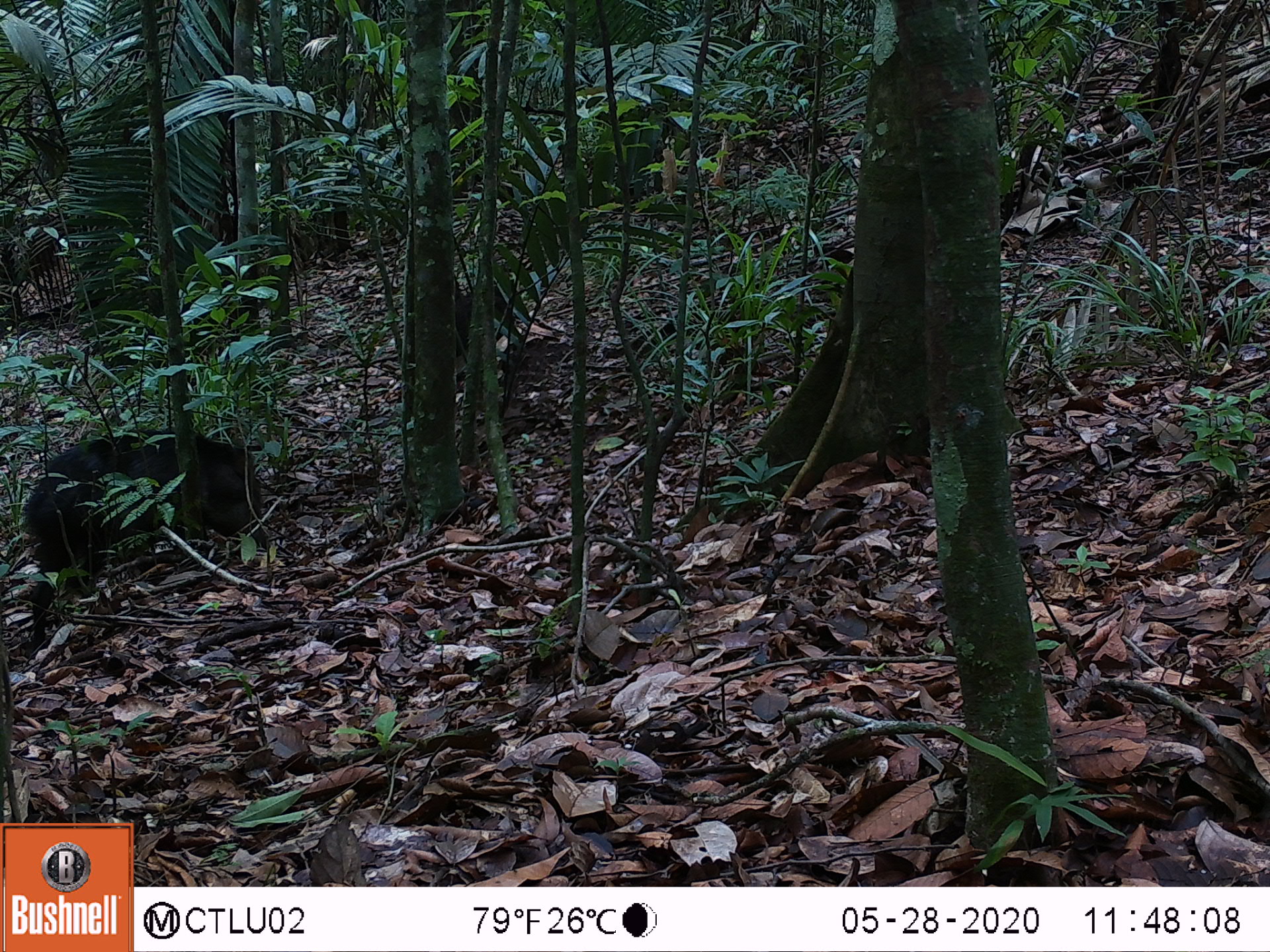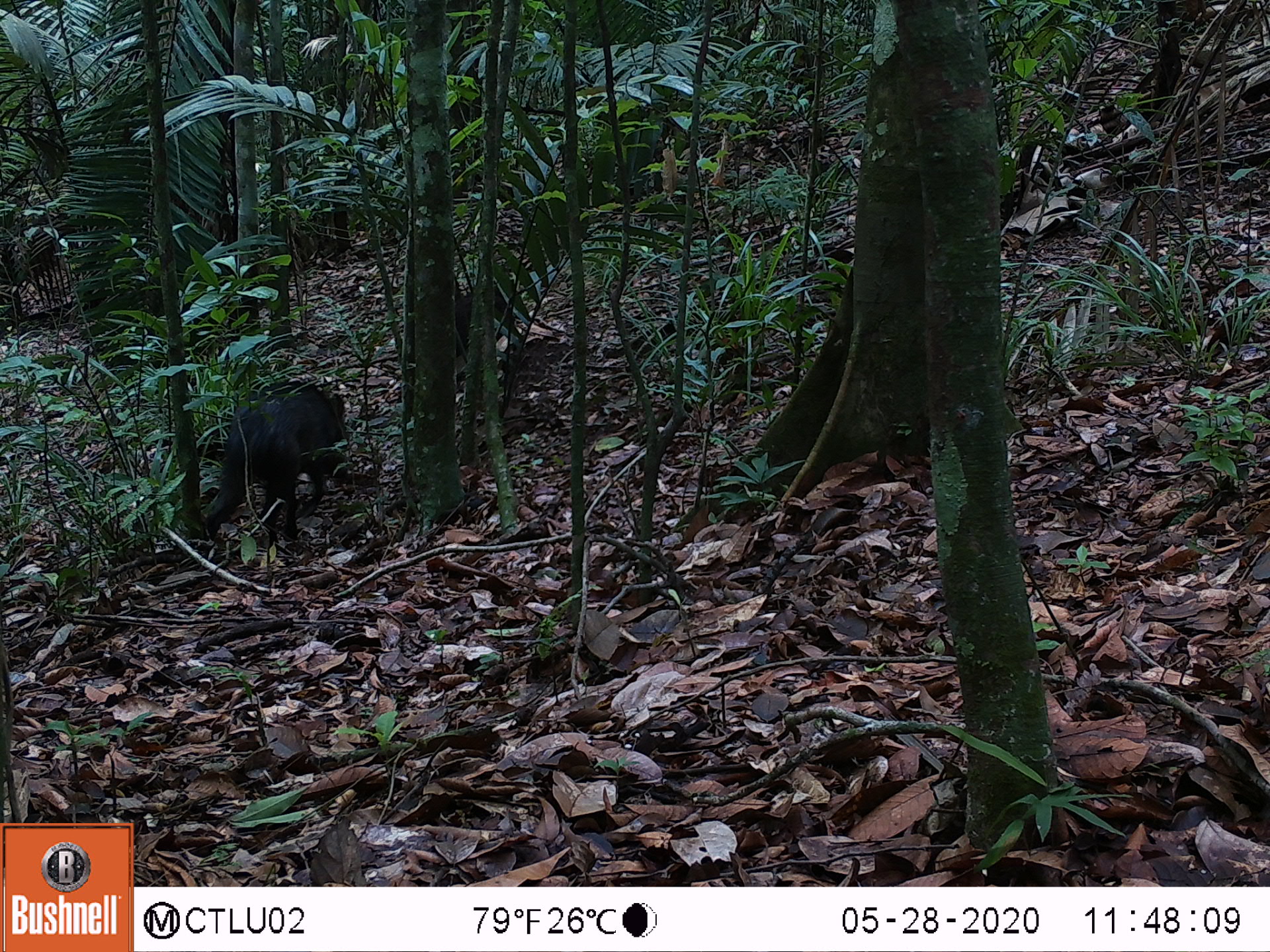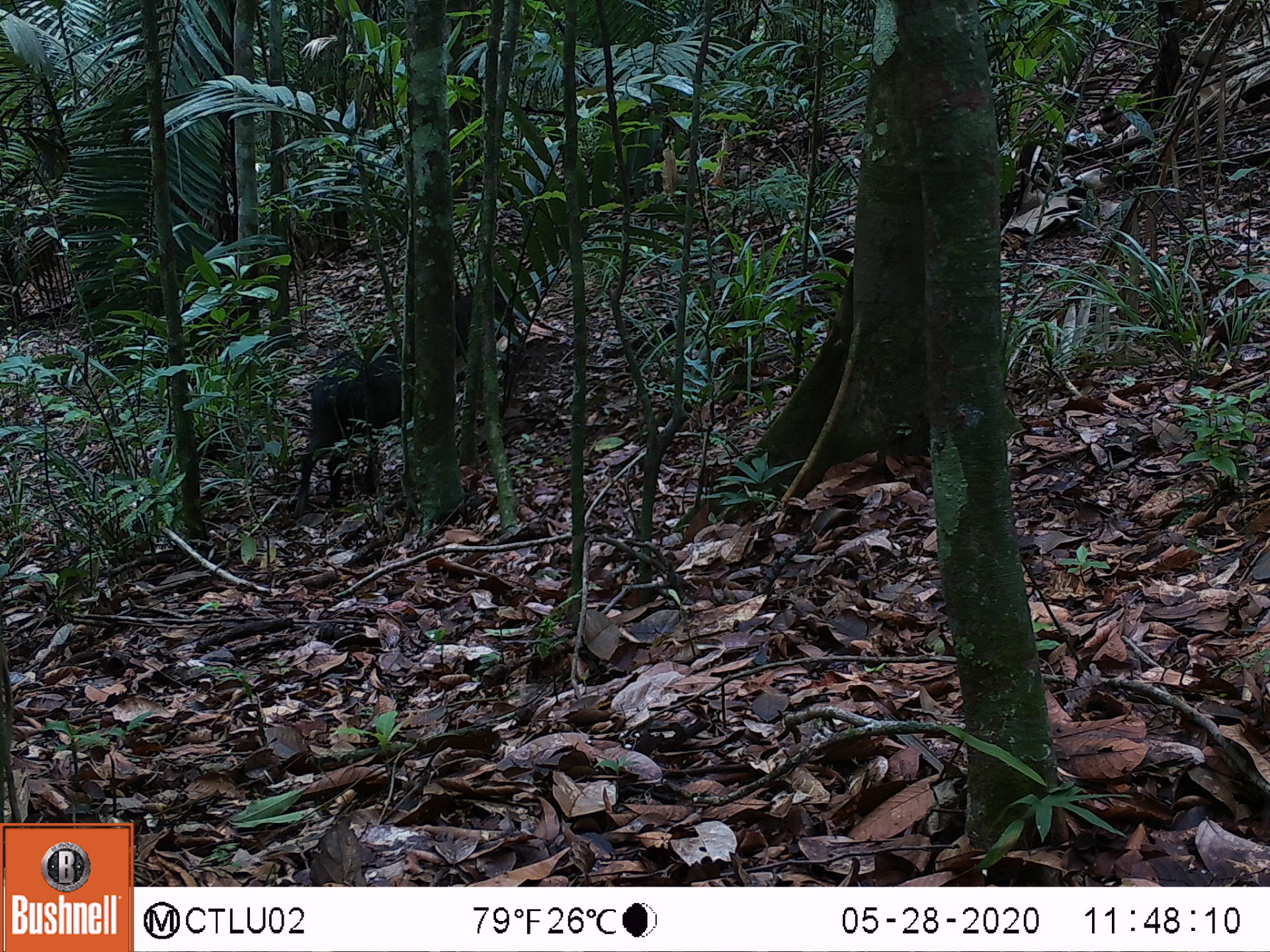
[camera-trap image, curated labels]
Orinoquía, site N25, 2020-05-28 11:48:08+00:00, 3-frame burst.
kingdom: Animalia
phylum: Chordata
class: Mammalia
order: Artiodactyla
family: Tayassuidae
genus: Pecari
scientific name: Pecari tajacu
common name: collared peccary